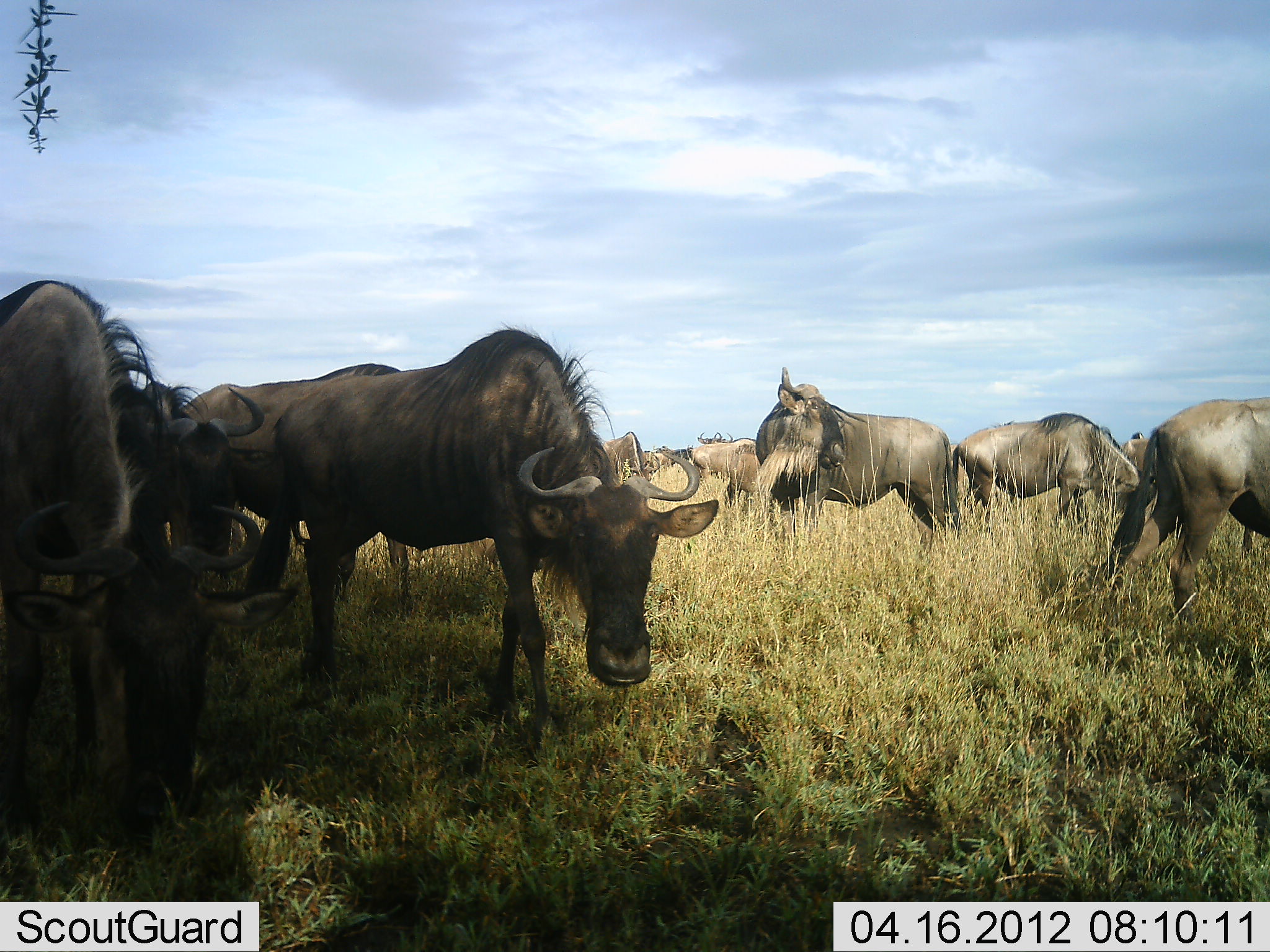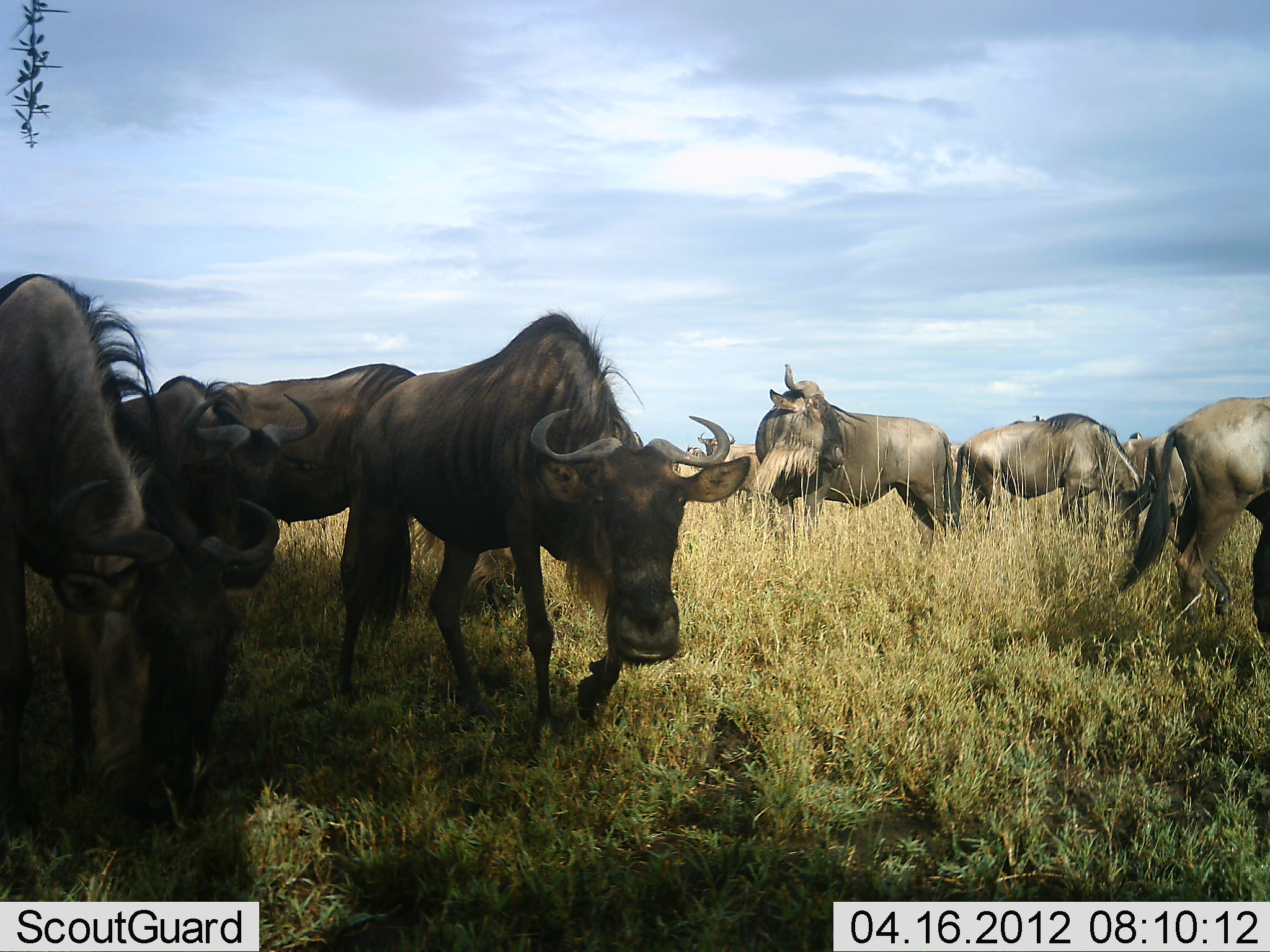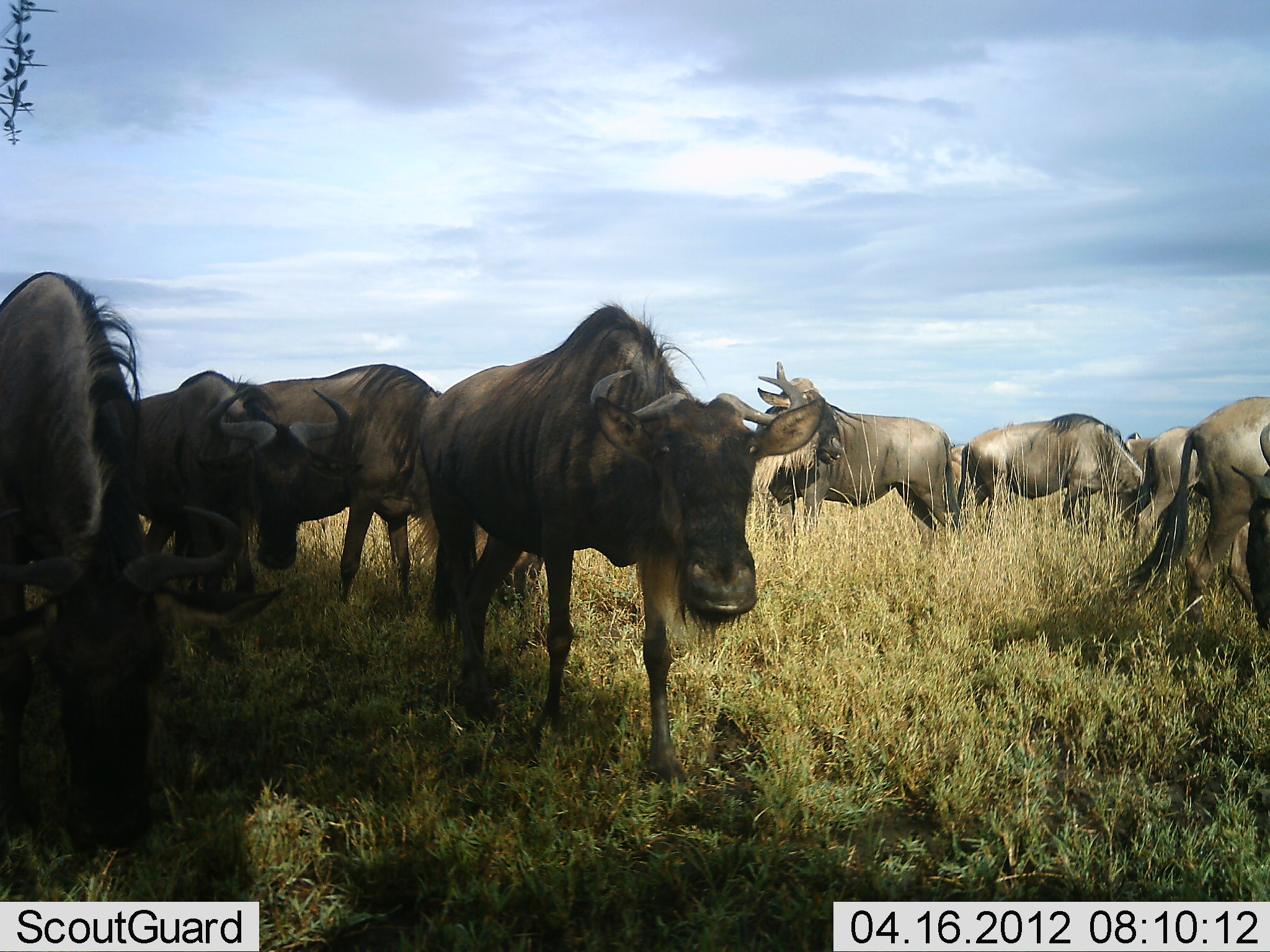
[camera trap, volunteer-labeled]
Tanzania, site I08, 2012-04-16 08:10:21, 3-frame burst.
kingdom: Animalia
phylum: Chordata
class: Mammalia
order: Artiodactyla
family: Bovidae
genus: Connochaetes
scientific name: Connochaetes taurinus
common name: blue wildebeest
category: wildebeest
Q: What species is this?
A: Wildebeest (blue wildebeest) (Connochaetes taurinus).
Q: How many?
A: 11-50.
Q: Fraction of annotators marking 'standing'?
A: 59%.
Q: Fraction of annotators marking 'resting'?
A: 0%.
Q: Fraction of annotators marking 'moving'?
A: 59%.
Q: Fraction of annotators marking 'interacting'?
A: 9%.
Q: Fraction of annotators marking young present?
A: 0%.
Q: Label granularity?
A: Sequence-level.